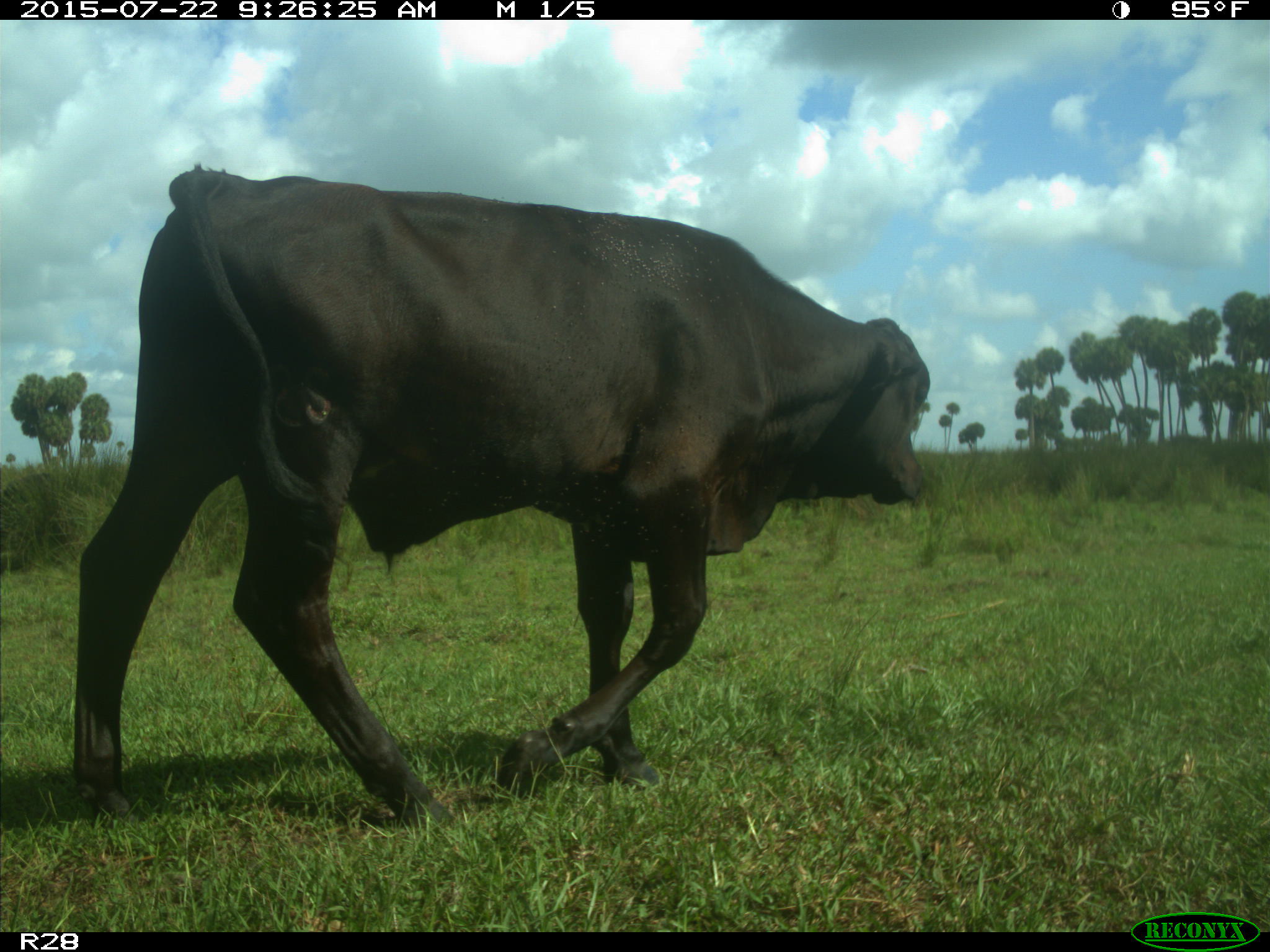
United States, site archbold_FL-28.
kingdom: Animalia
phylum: Chordata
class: Mammalia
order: Artiodactyla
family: Bovidae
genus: Bos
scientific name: Bos taurus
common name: domestic cow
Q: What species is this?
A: Bos taurus (domestic cow).